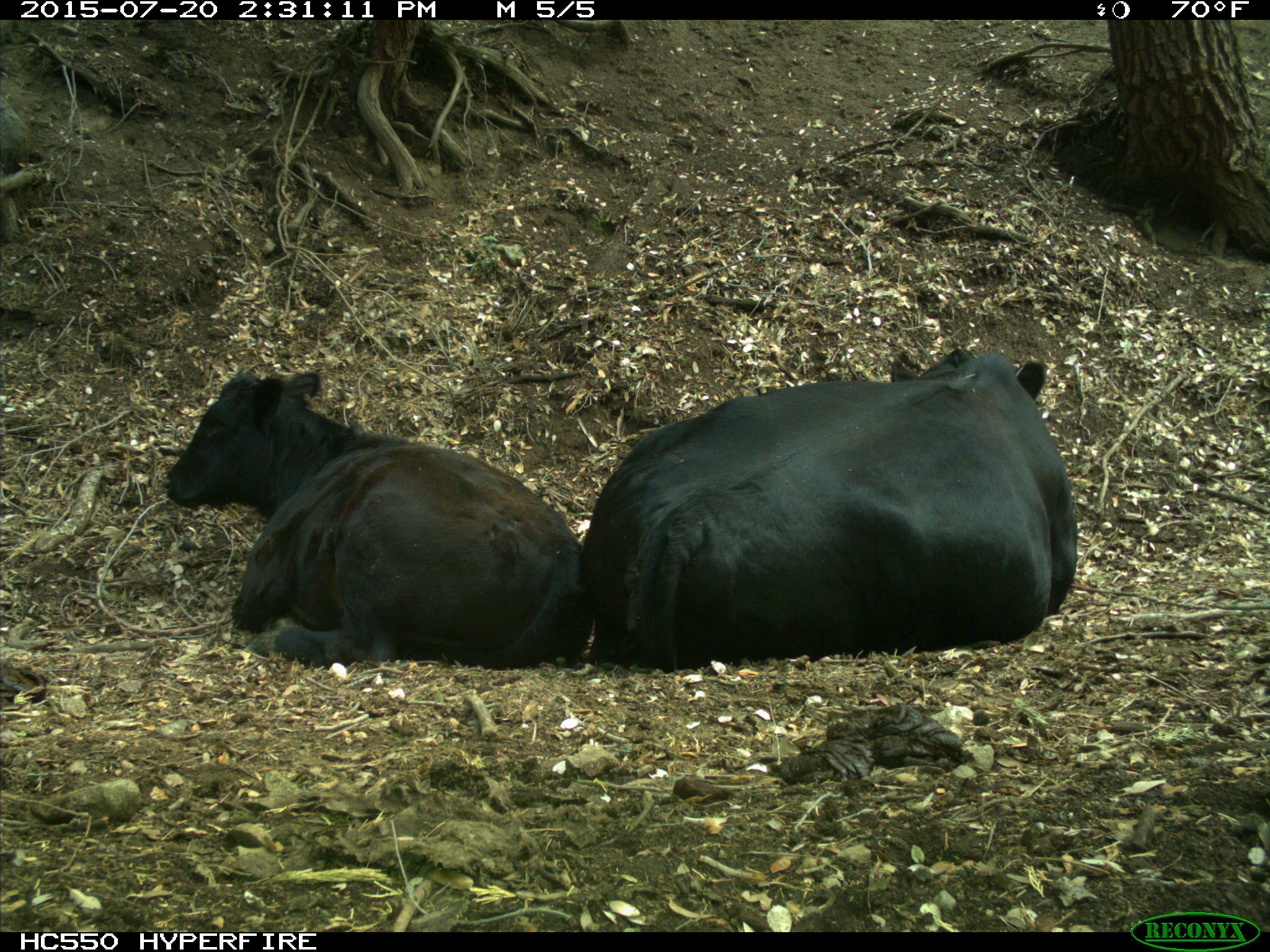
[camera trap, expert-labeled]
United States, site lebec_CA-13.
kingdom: Animalia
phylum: Chordata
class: Mammalia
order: Artiodactyla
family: Bovidae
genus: Bos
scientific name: Bos taurus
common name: domestic cow